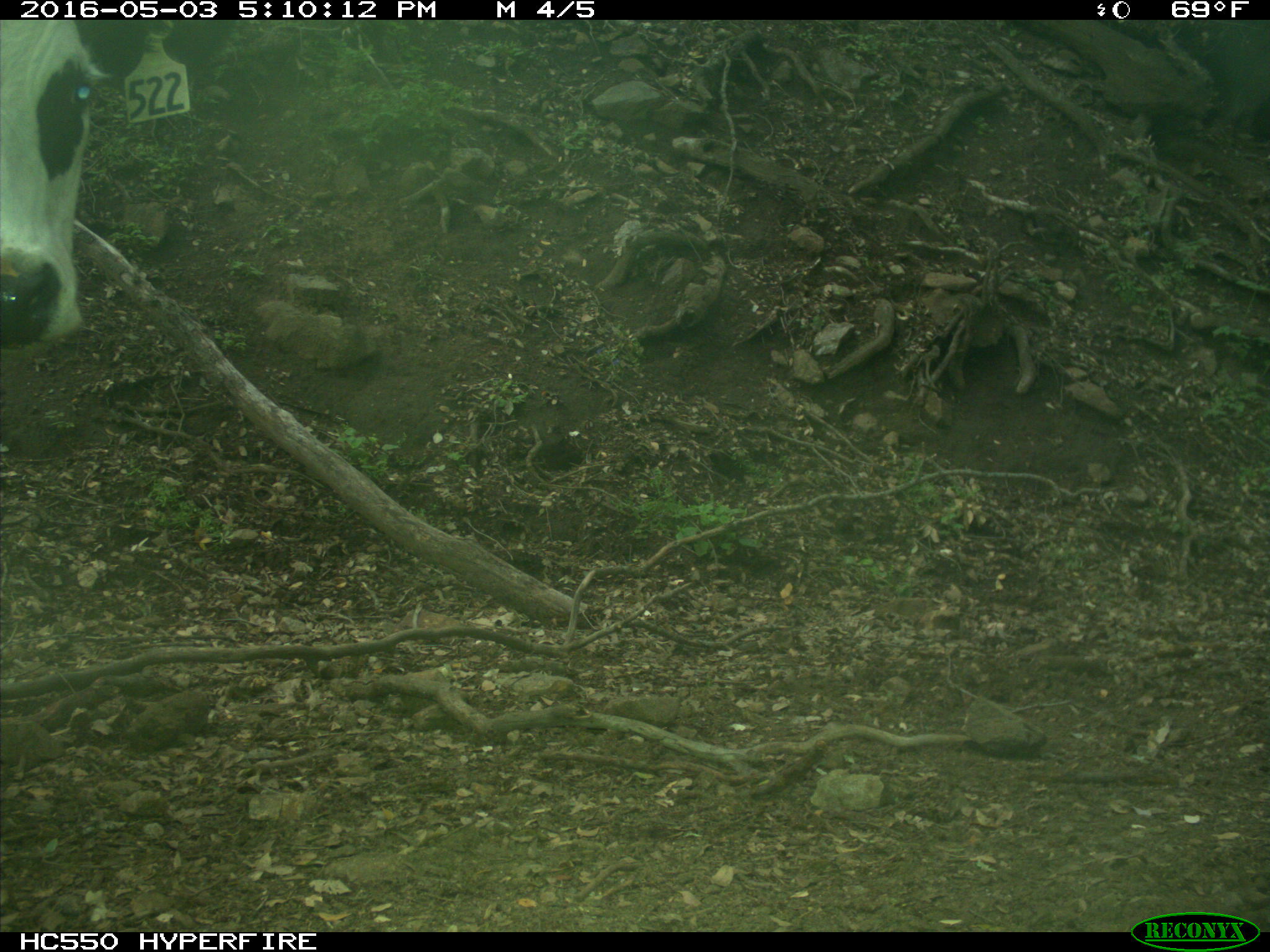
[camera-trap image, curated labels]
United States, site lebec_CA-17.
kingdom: Animalia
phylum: Chordata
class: Mammalia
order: Artiodactyla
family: Bovidae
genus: Bos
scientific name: Bos taurus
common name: domestic cow